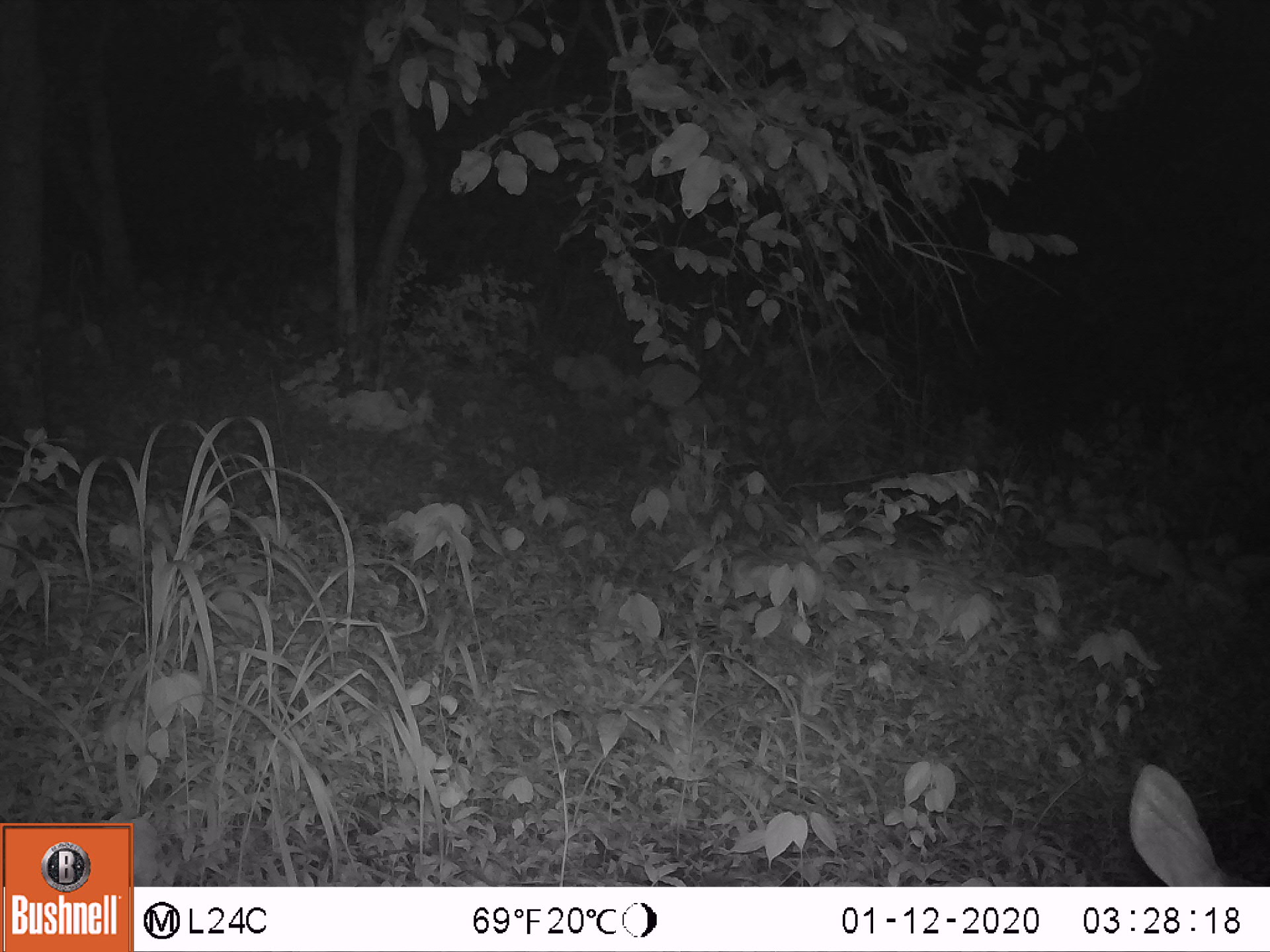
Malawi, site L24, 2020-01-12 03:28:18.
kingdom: Animalia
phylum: Chordata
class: Mammalia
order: Artiodactyla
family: Bovidae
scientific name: Antilopinae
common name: small antelope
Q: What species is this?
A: Small antelope (Antilopinae).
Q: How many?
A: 1.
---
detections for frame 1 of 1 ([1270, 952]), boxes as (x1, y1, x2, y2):
small antelope: (1124, 760, 1228, 882)